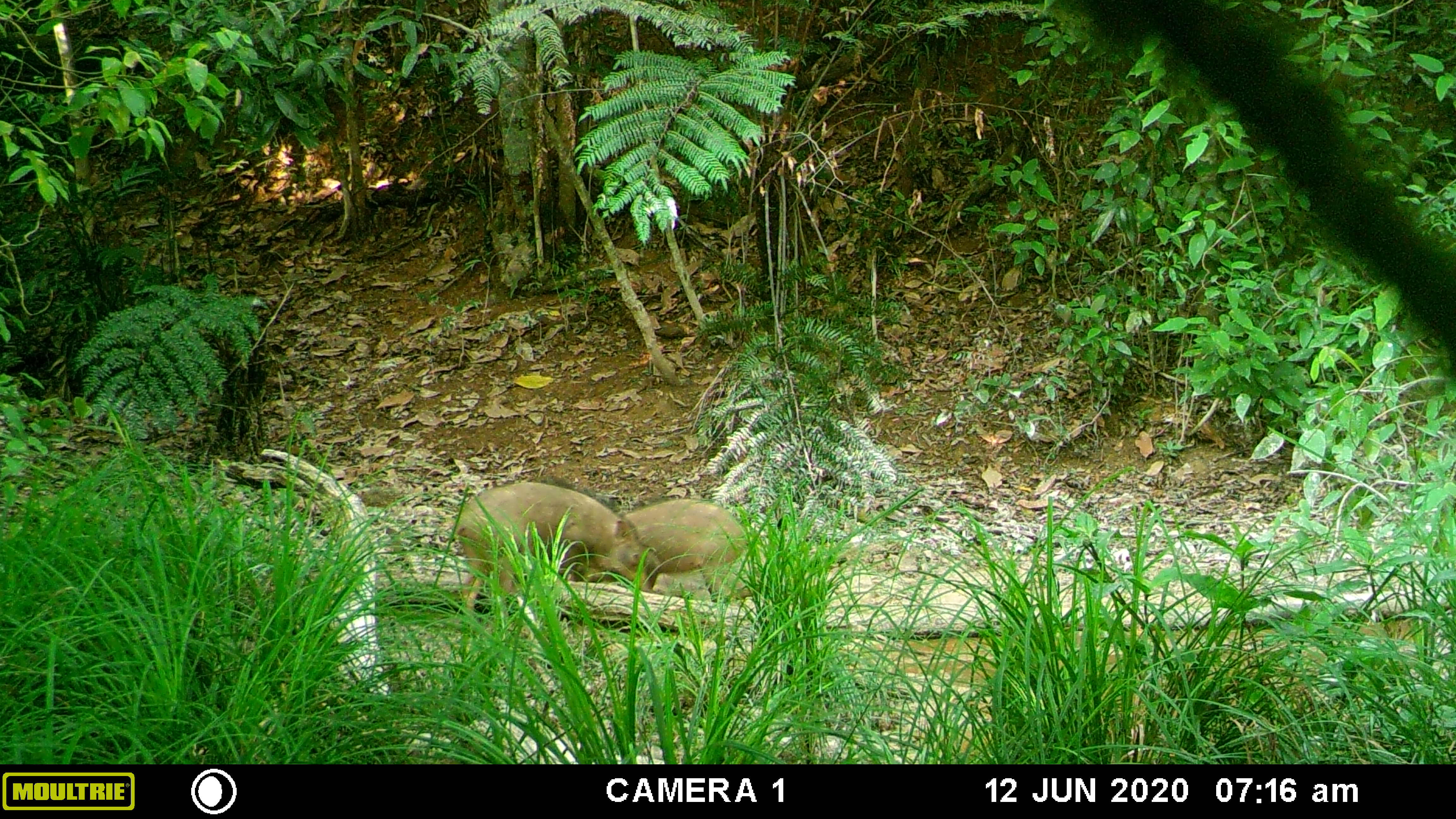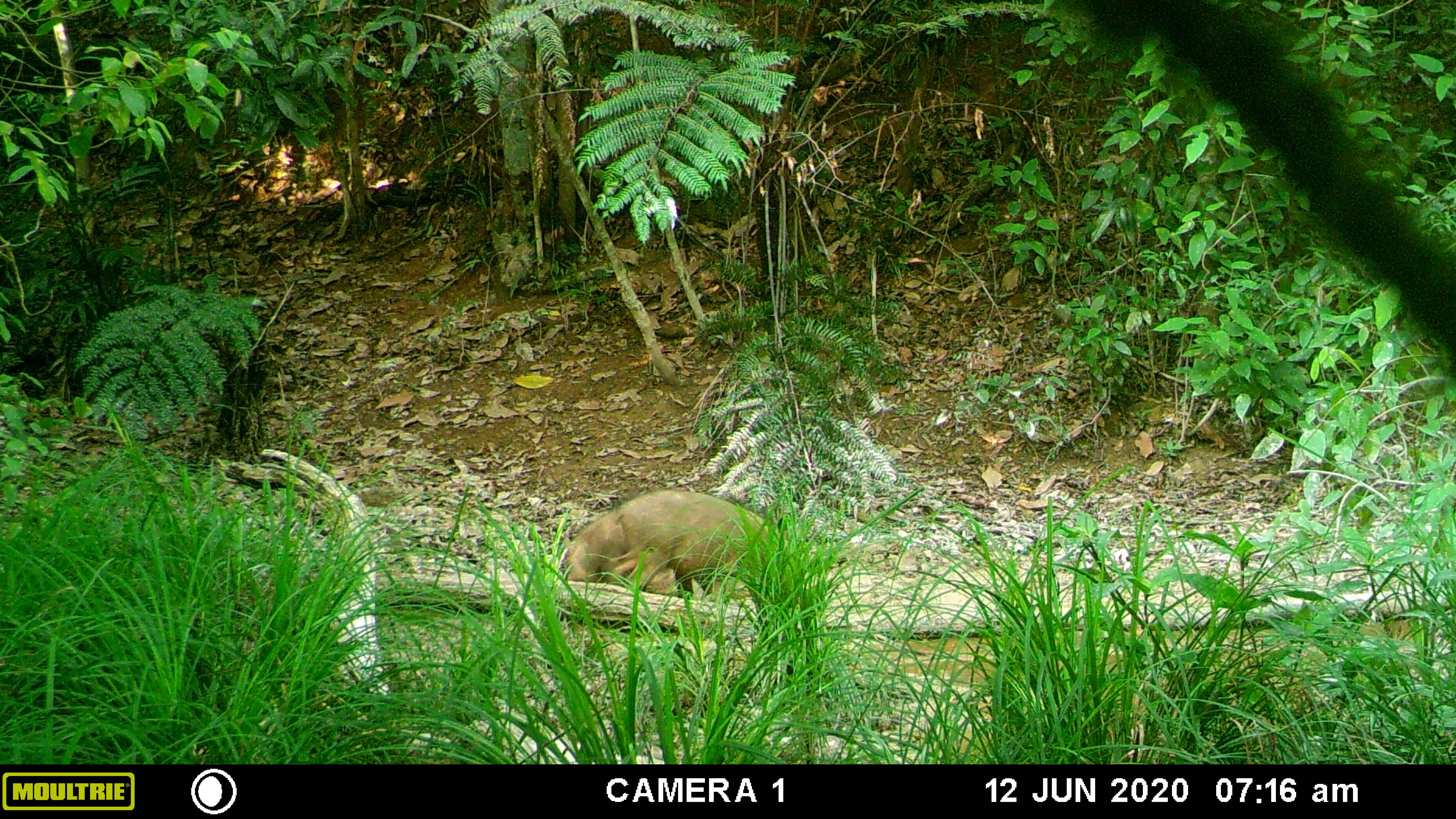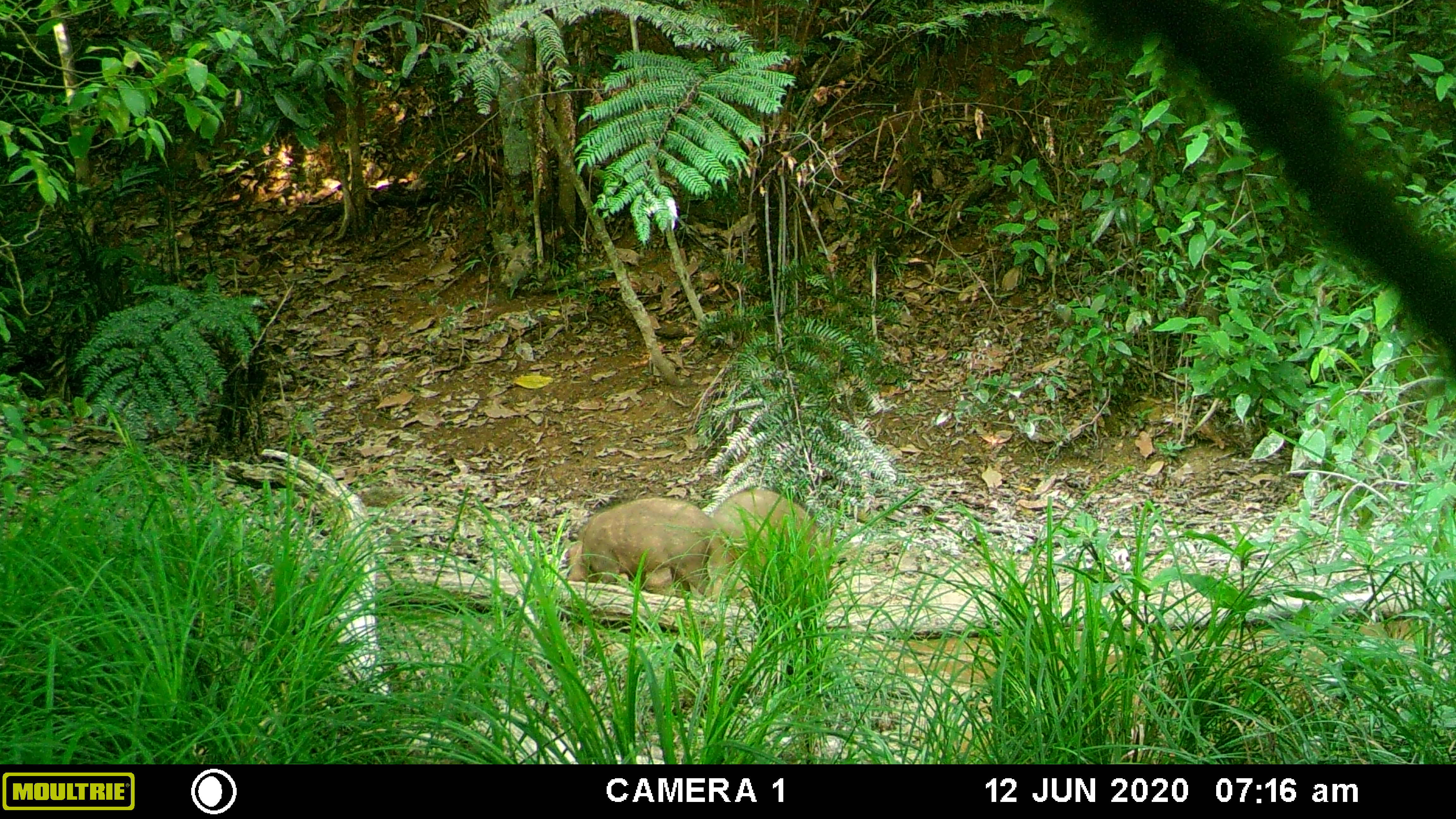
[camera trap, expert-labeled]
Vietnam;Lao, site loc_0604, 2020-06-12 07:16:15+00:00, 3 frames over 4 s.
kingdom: Animalia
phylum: Chordata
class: Mammalia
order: Artiodactyla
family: Suidae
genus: Sus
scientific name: Sus scrofa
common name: eurasian wild pig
Eurasian wild pig (Sus scrofa). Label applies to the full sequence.